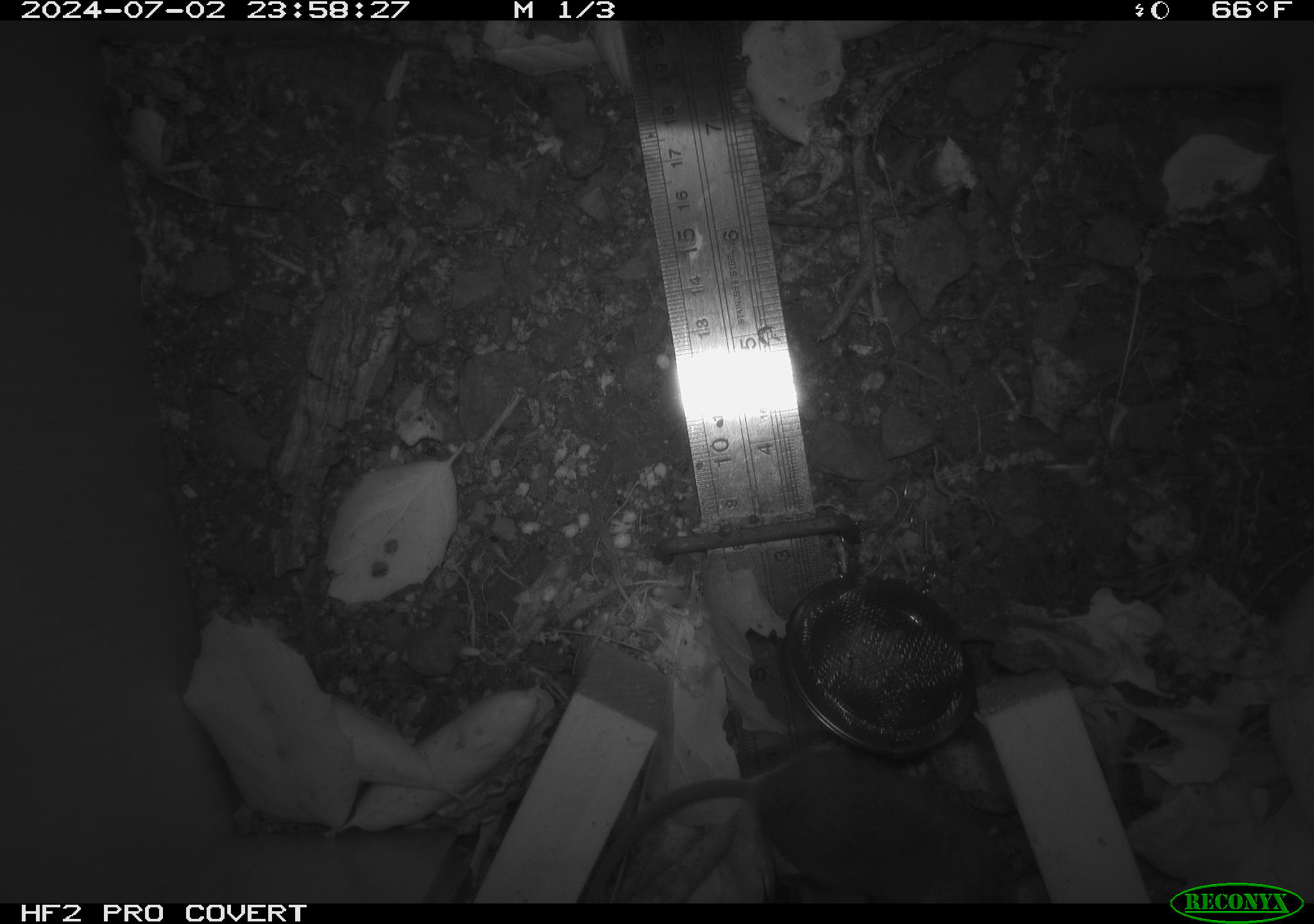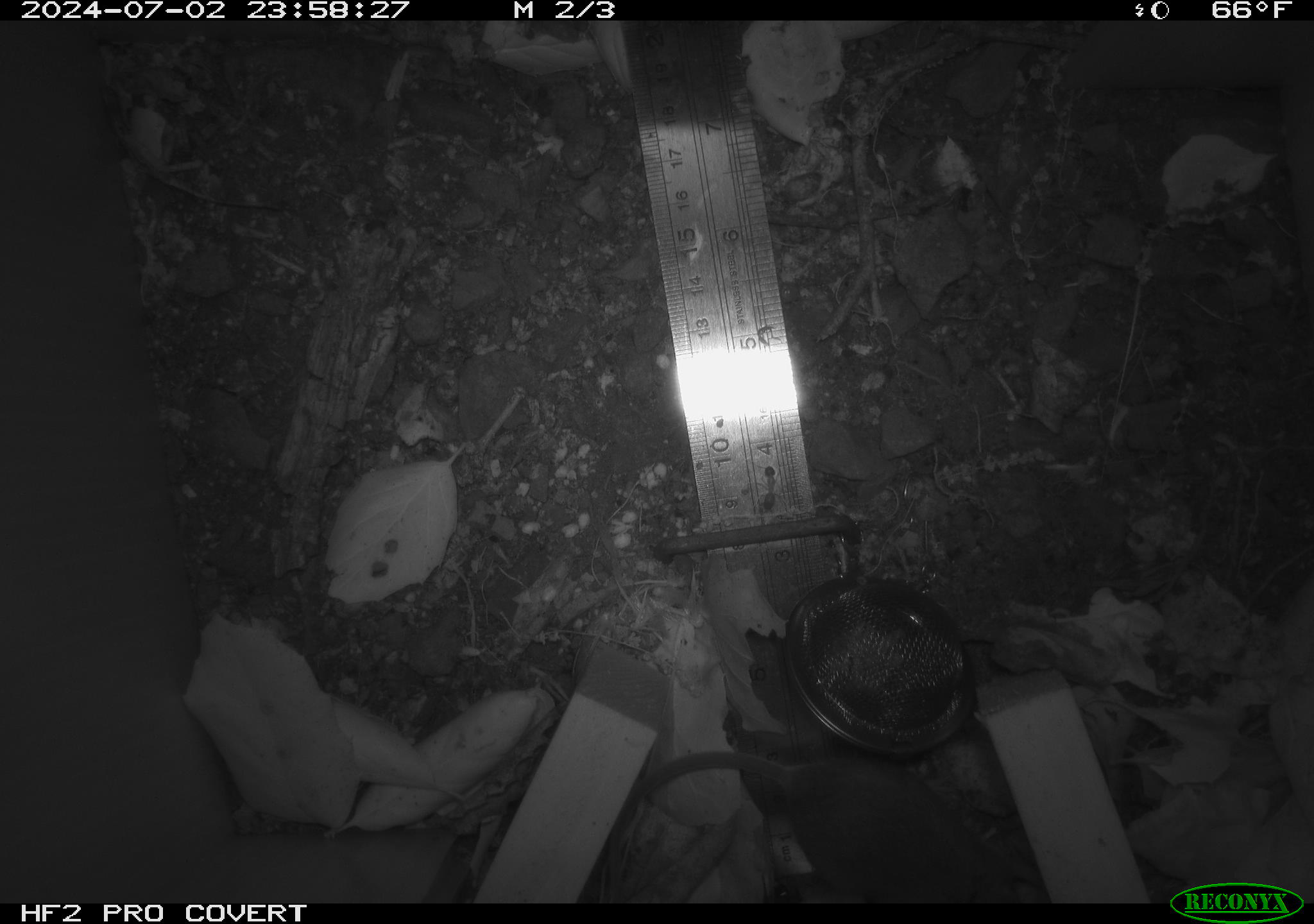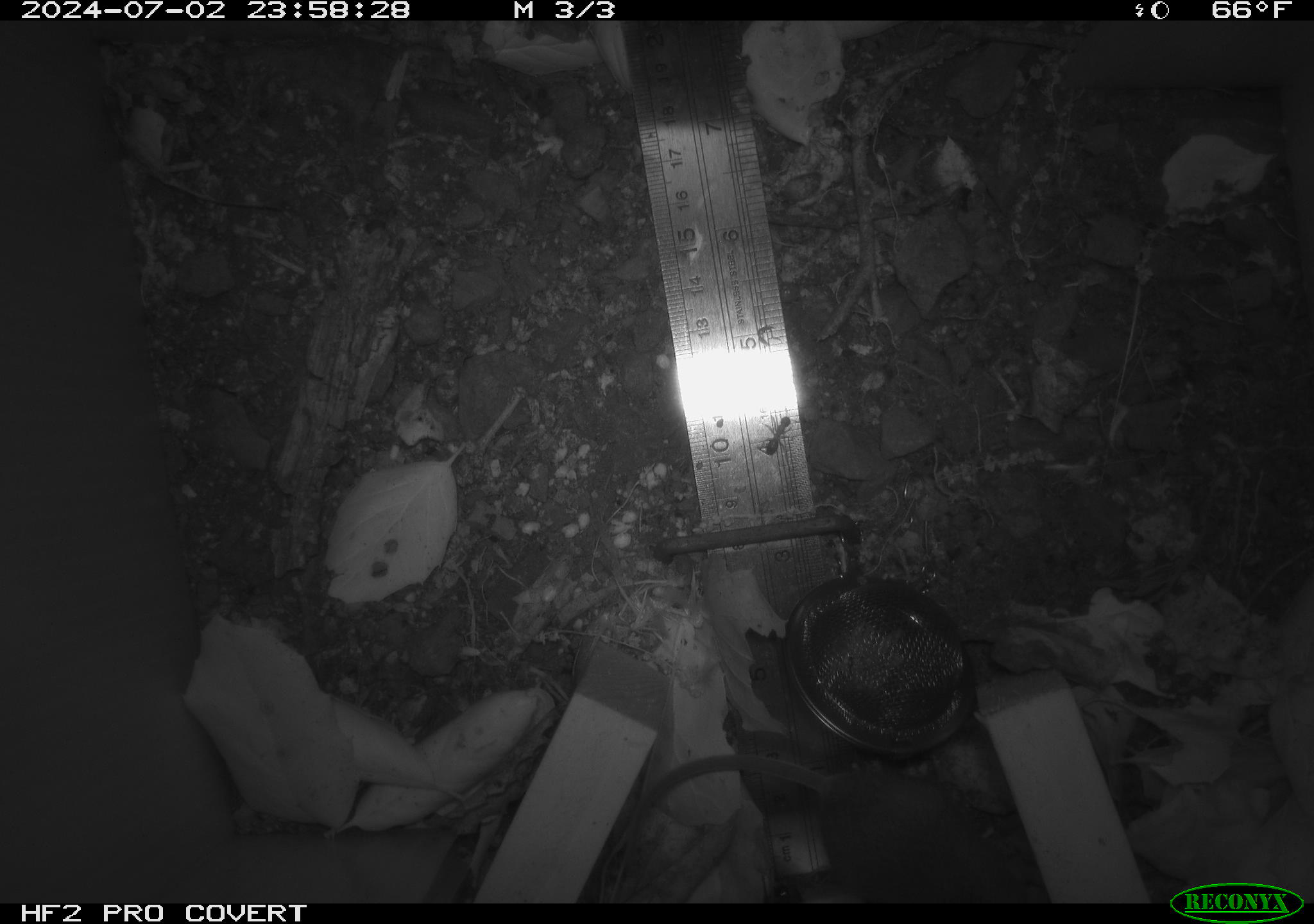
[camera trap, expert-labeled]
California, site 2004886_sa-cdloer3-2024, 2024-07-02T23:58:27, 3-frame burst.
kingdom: Animalia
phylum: Chordata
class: Mammalia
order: Rodentia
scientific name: Rodentia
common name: rodent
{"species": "rodent (Rodentia)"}